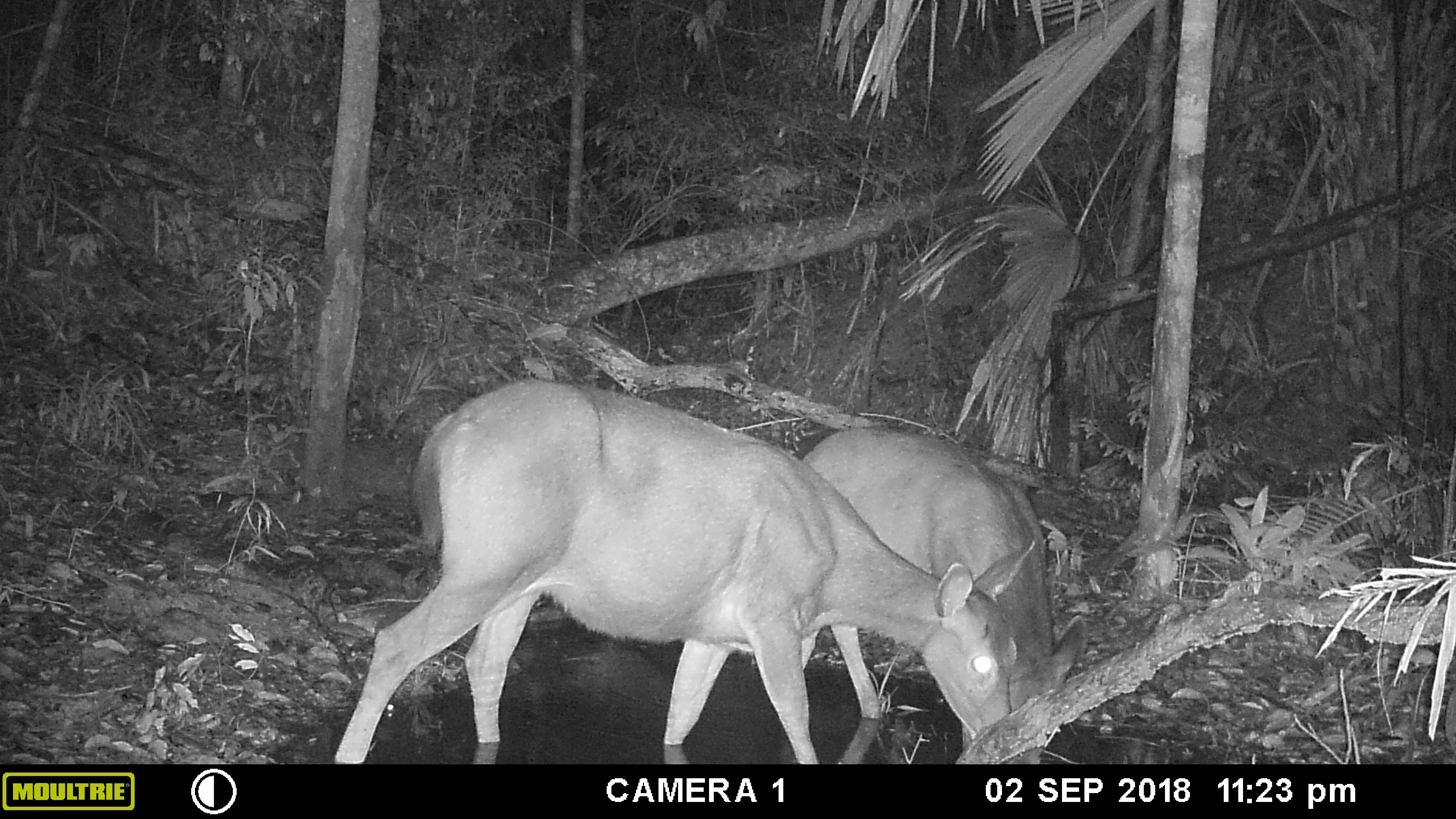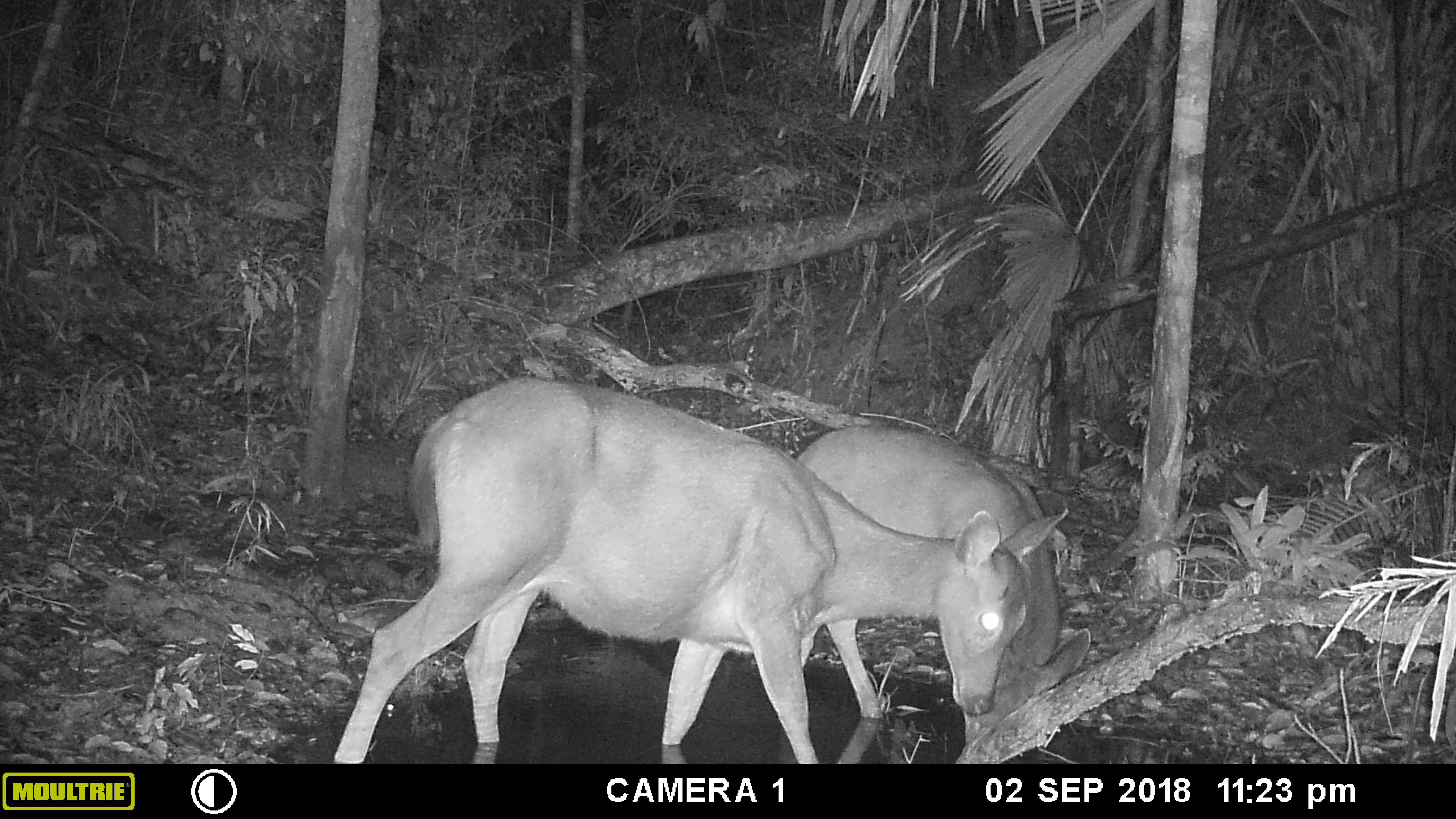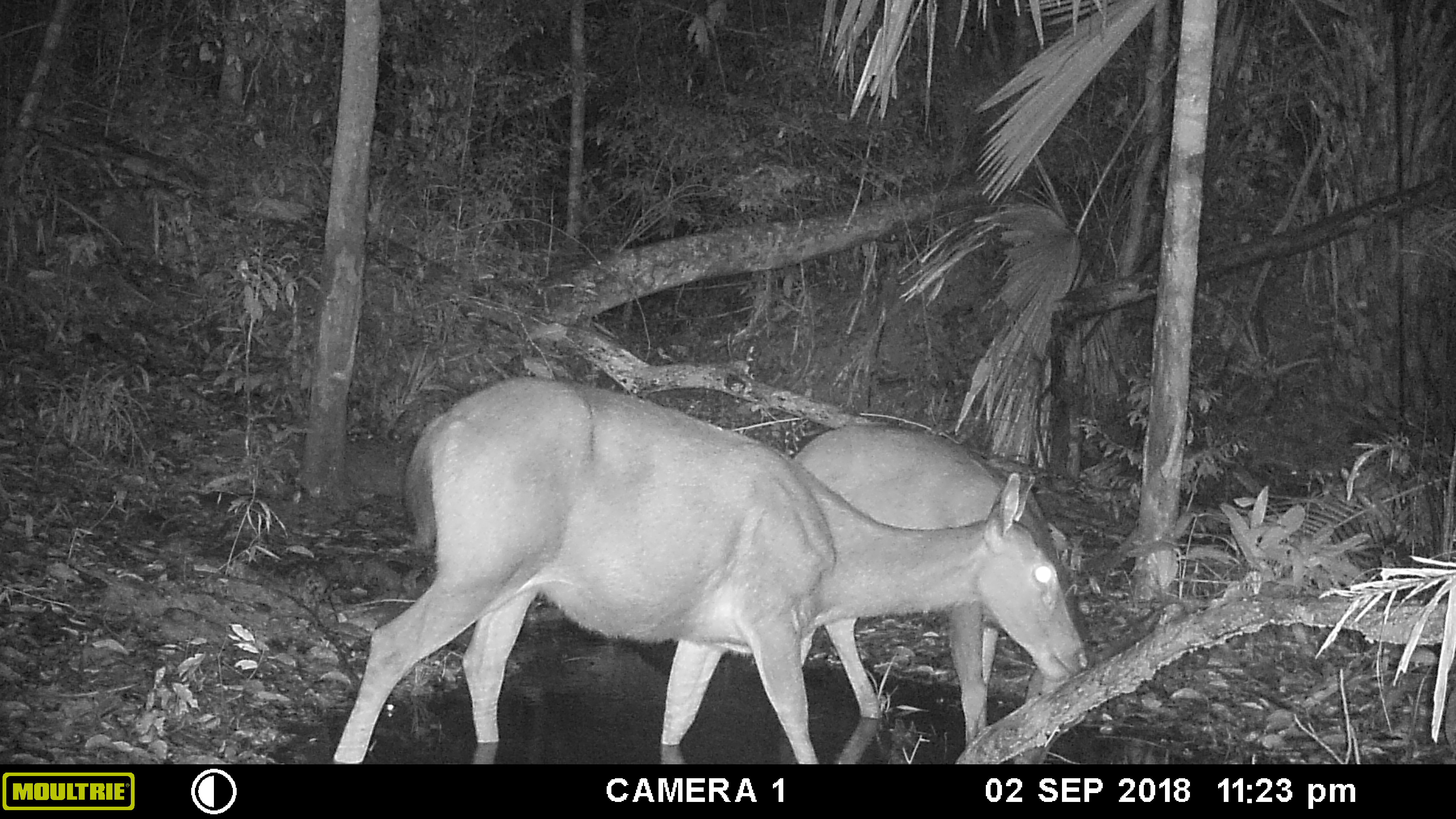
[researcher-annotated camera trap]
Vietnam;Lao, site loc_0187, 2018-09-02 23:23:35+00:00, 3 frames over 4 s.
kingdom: Animalia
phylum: Chordata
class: Mammalia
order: Artiodactyla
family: Cervidae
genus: Rusa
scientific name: Rusa unicolor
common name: sambar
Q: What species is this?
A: Sambar (Rusa unicolor).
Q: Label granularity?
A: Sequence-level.